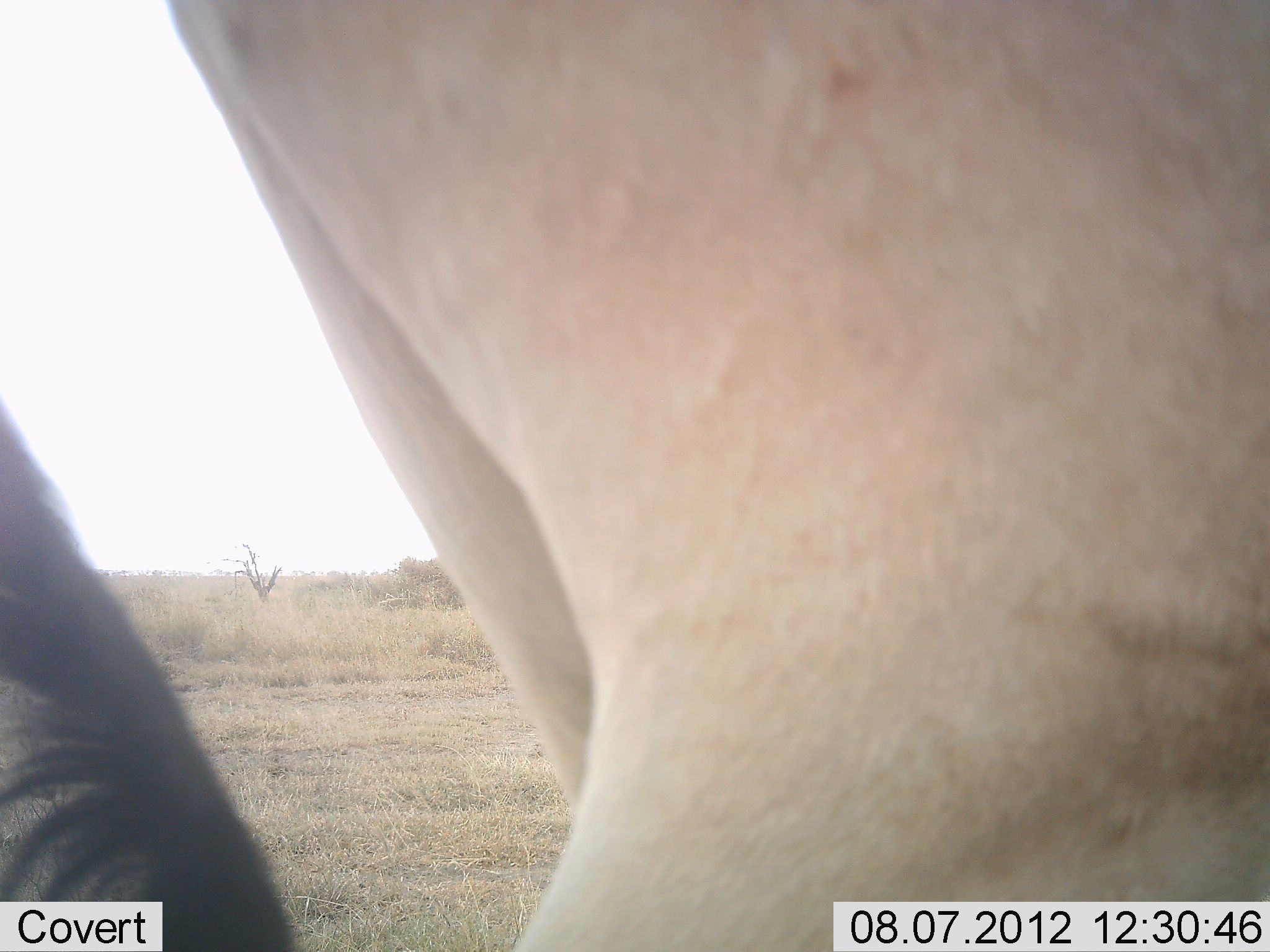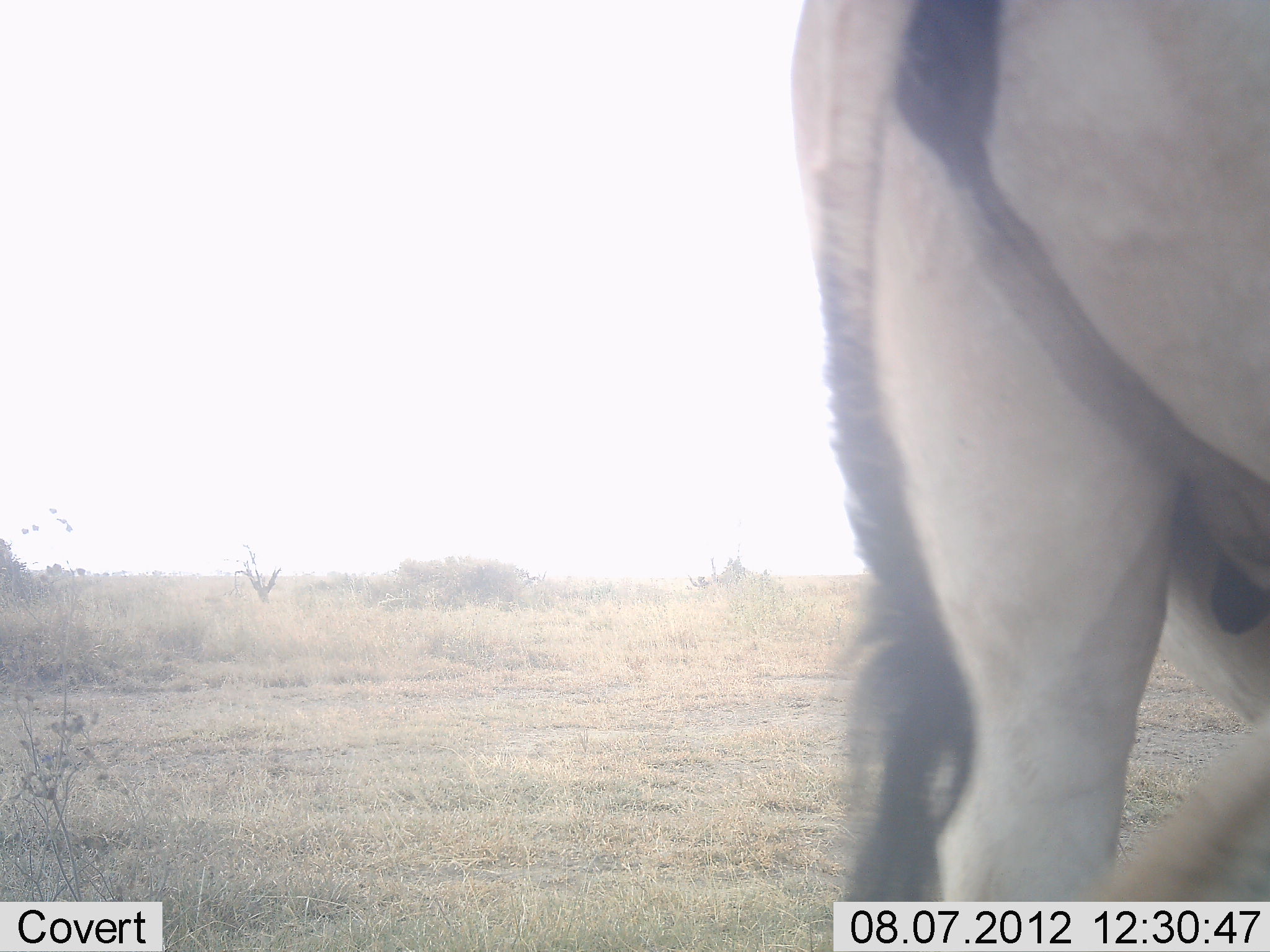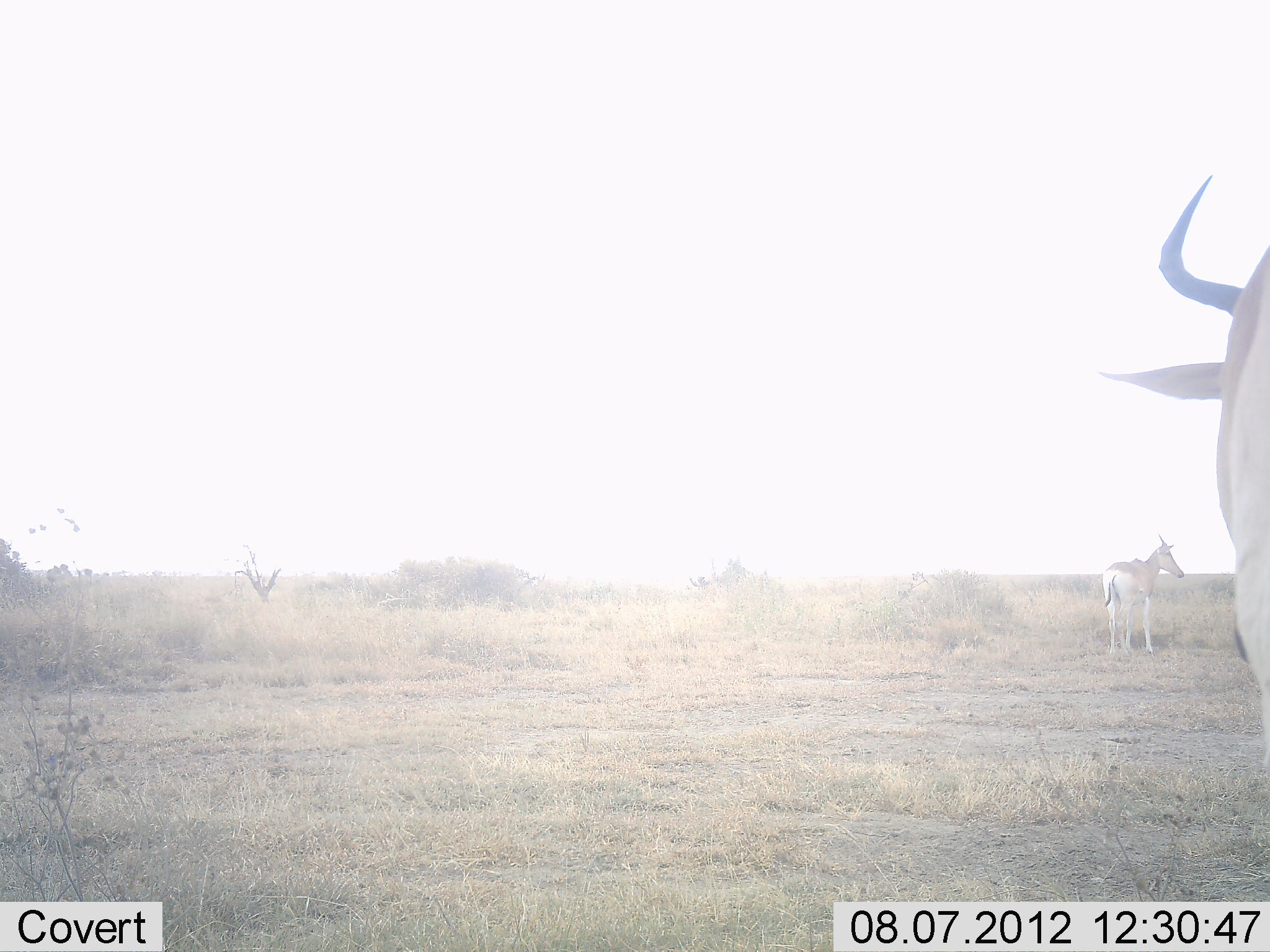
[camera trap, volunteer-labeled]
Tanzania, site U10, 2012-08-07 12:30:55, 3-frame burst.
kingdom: Animalia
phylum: Chordata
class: Mammalia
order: Artiodactyla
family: Bovidae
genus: Alcelaphus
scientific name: Alcelaphus buselaphus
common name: hartebeest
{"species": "hartebeest (Alcelaphus buselaphus)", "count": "2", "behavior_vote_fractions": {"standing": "40%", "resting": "0%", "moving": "100%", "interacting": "0%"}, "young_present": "0%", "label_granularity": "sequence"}